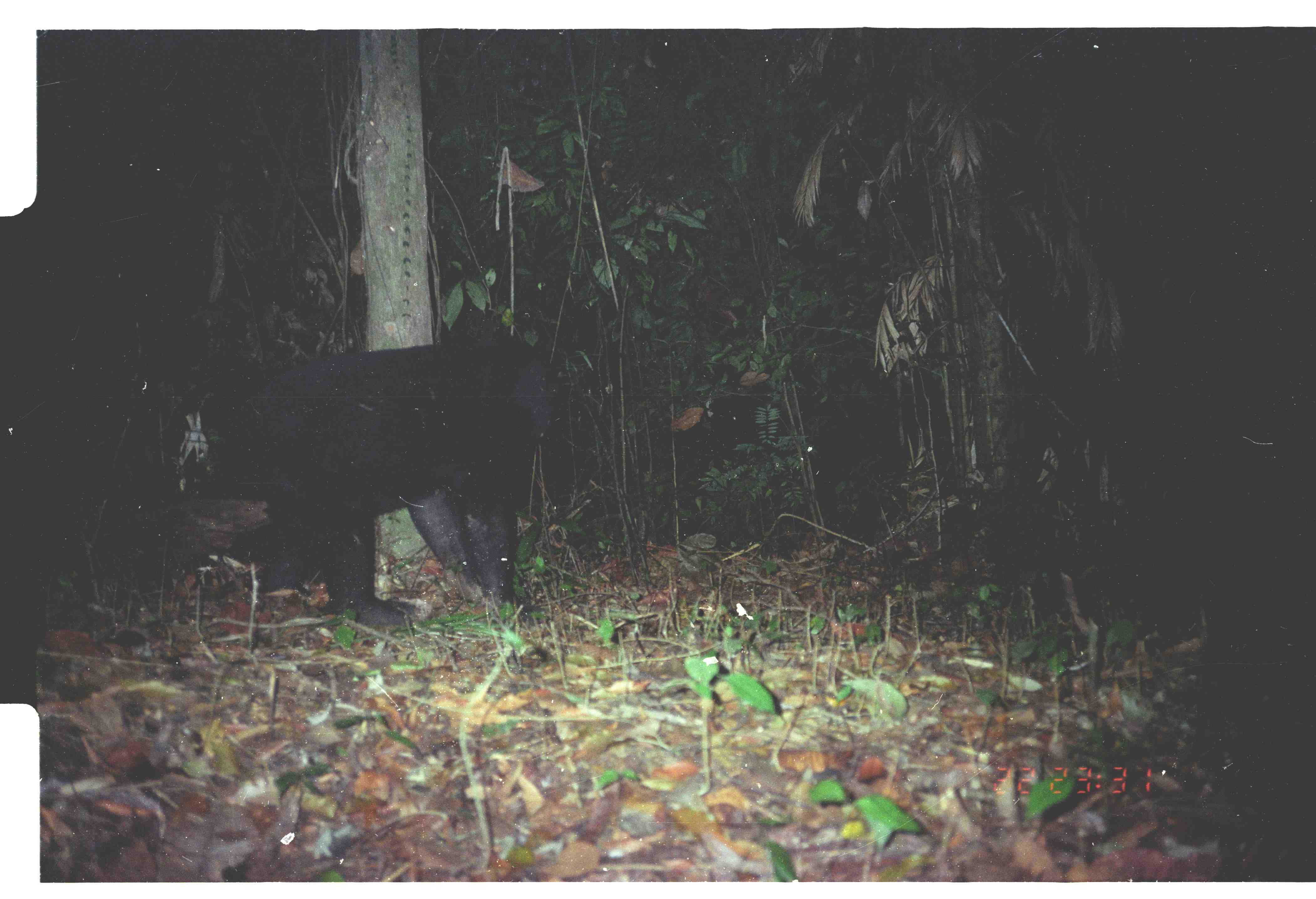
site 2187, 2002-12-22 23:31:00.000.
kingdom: Animalia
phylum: Chordata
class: Mammalia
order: Carnivora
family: Ursidae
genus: Helarctos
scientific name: Helarctos malayanus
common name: sun bear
Helarctos malayanus (sun bear), count 1.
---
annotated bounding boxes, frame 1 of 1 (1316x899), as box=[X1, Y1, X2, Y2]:
helarctos malayanus: box=[245, 335, 549, 632]